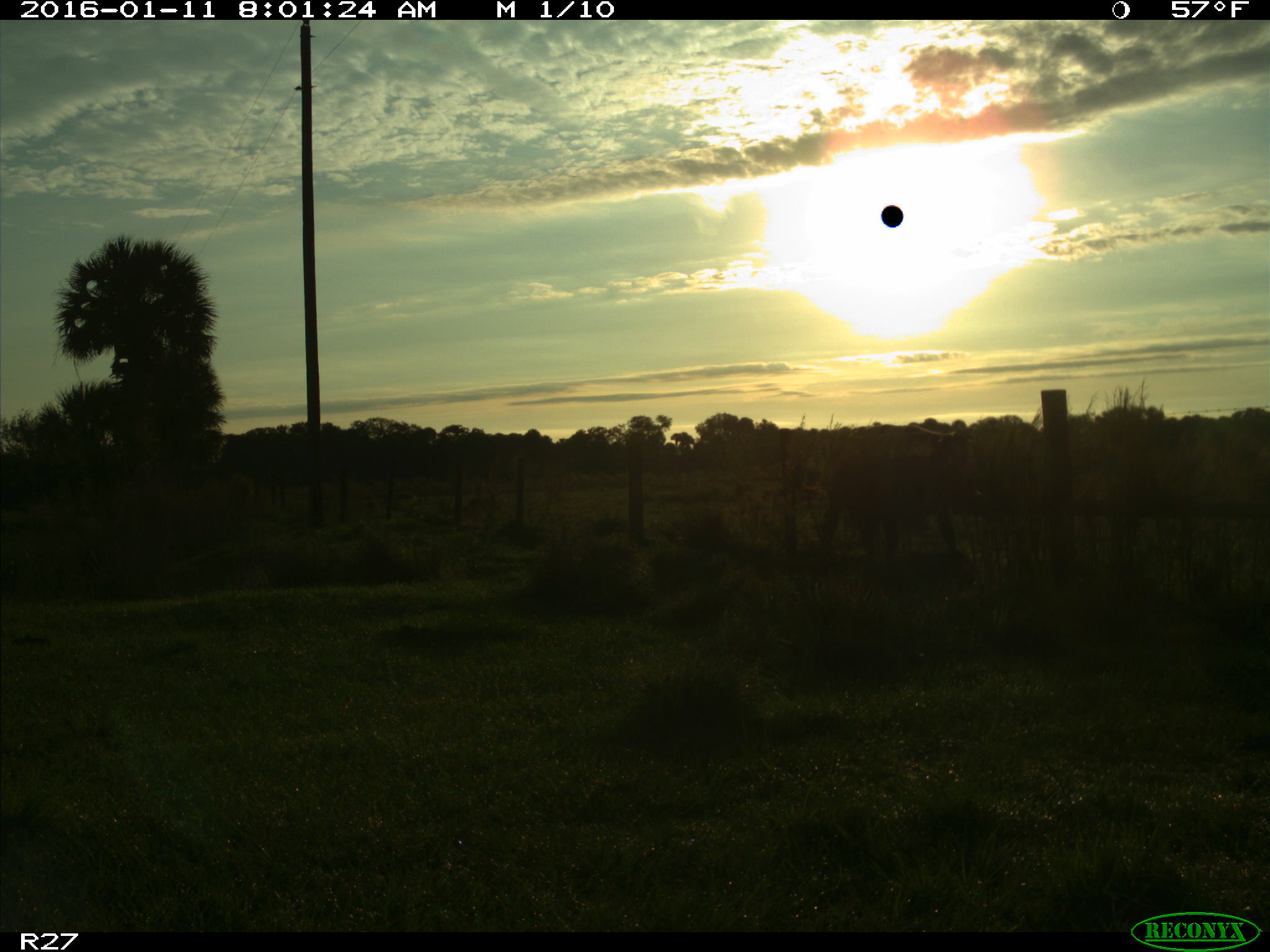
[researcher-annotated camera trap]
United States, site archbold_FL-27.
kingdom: Animalia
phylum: Chordata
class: Mammalia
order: Artiodactyla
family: Bovidae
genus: Bos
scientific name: Bos taurus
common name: domestic cow